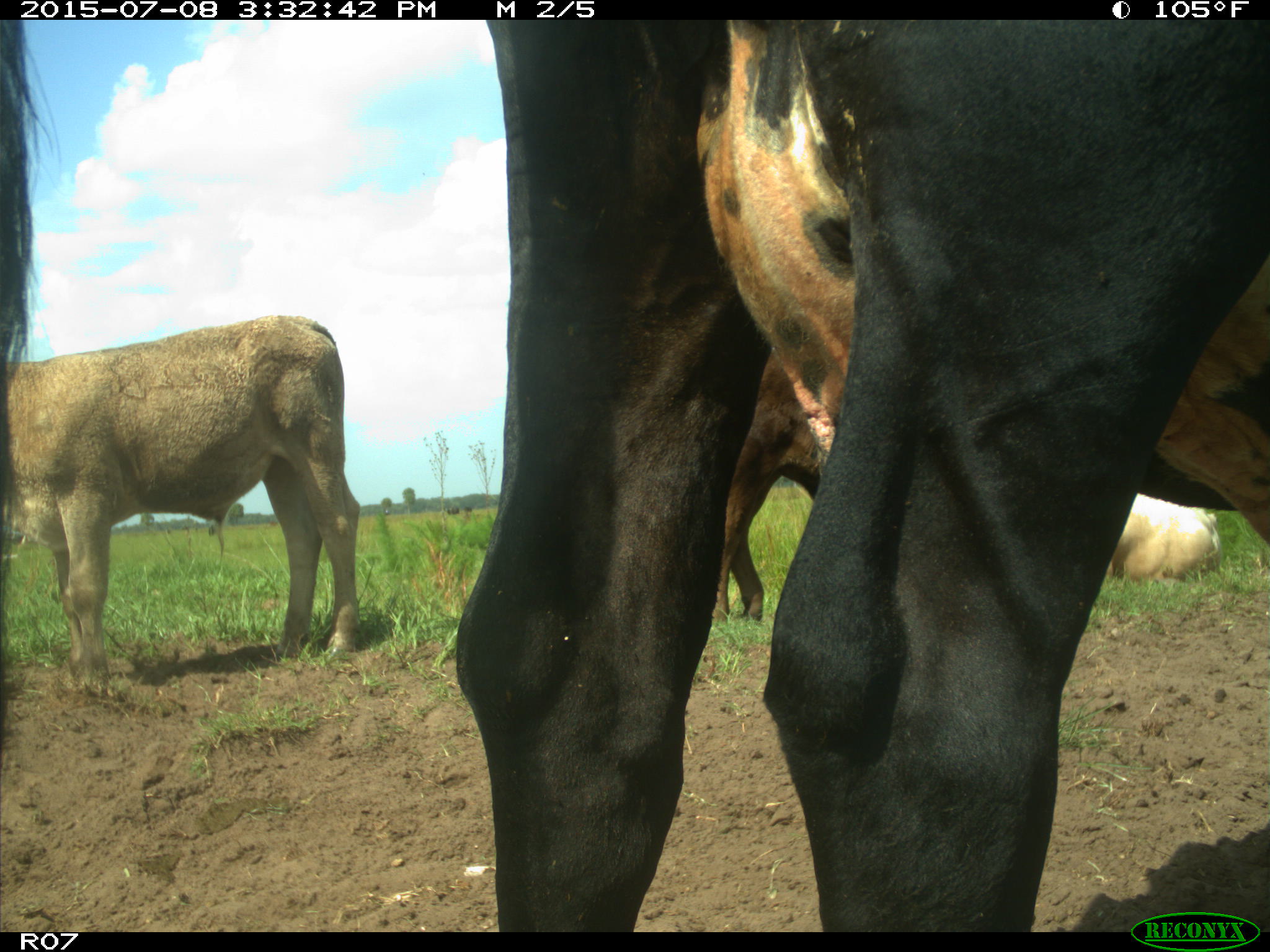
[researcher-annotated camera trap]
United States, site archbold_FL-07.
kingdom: Animalia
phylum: Chordata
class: Mammalia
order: Artiodactyla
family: Bovidae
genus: Bos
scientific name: Bos taurus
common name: domestic cow